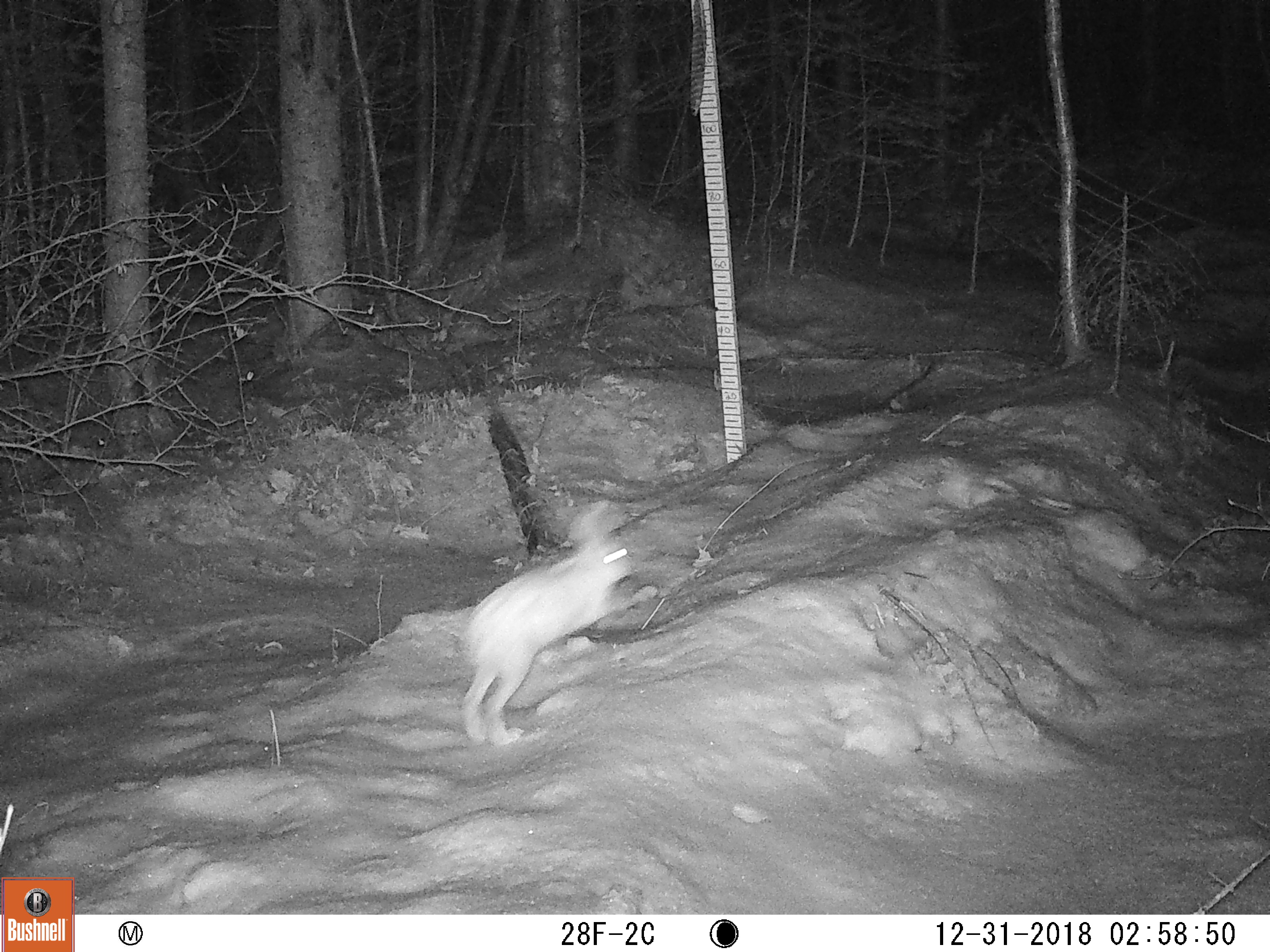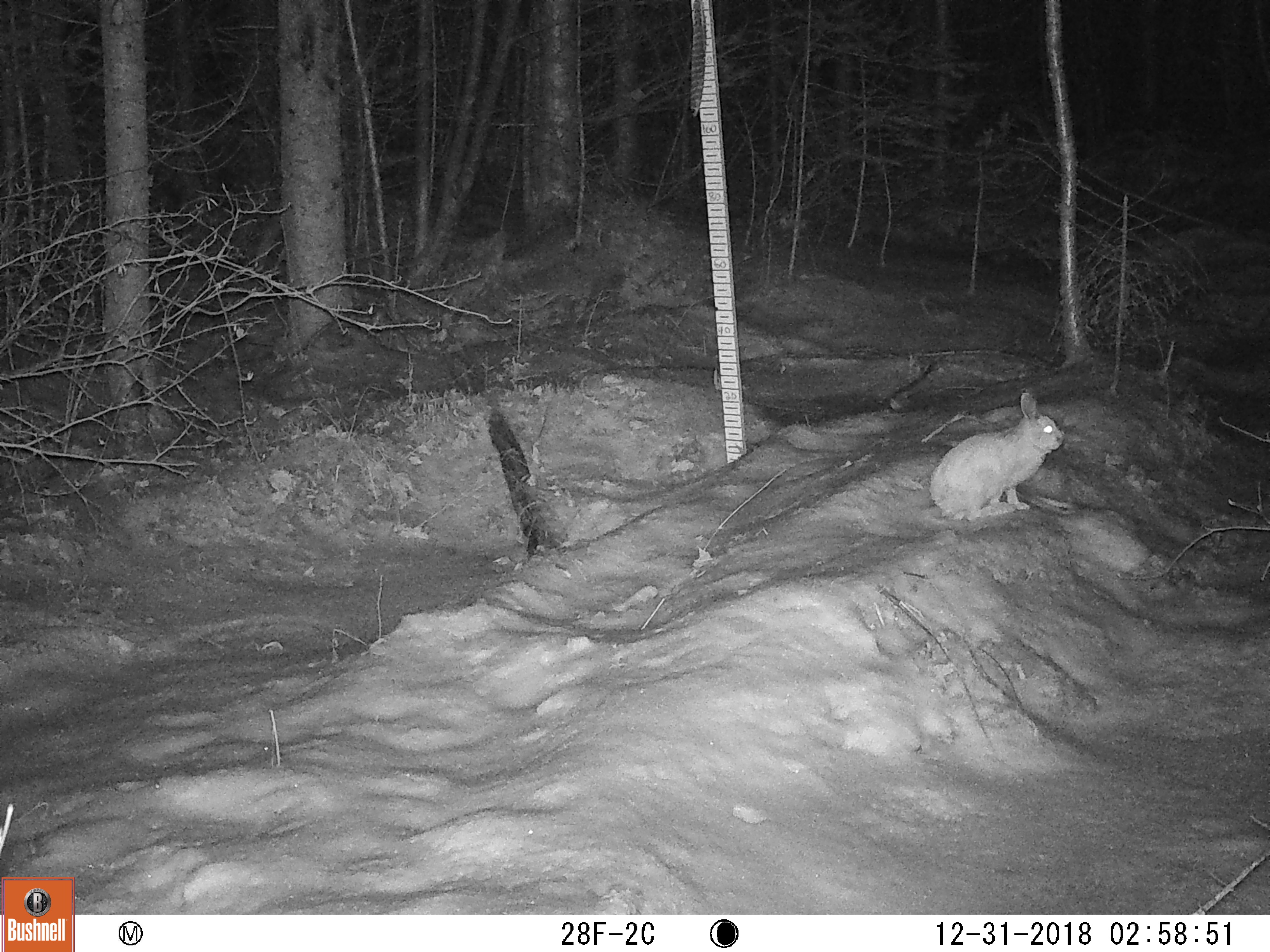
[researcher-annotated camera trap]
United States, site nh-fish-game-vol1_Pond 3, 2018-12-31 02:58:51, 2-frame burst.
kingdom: Animalia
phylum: Chordata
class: Mammalia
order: Lagomorpha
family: Leporidae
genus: Lepus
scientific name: Lepus americanus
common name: snowshoe hare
Snowshoe hare (Lepus americanus).